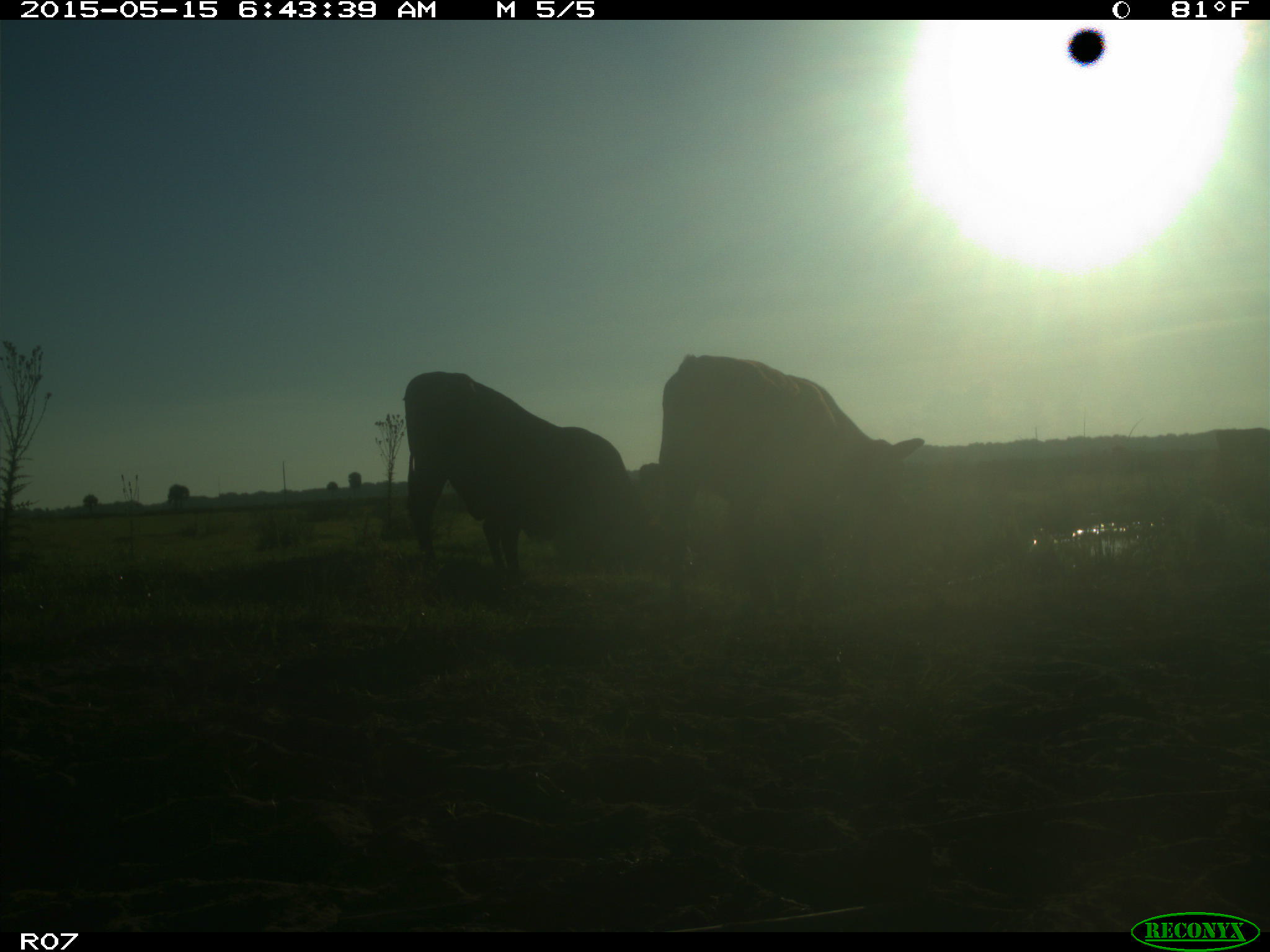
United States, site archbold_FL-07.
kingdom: Animalia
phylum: Chordata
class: Mammalia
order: Artiodactyla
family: Bovidae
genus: Bos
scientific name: Bos taurus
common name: domestic cow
Bos taurus (domestic cow).